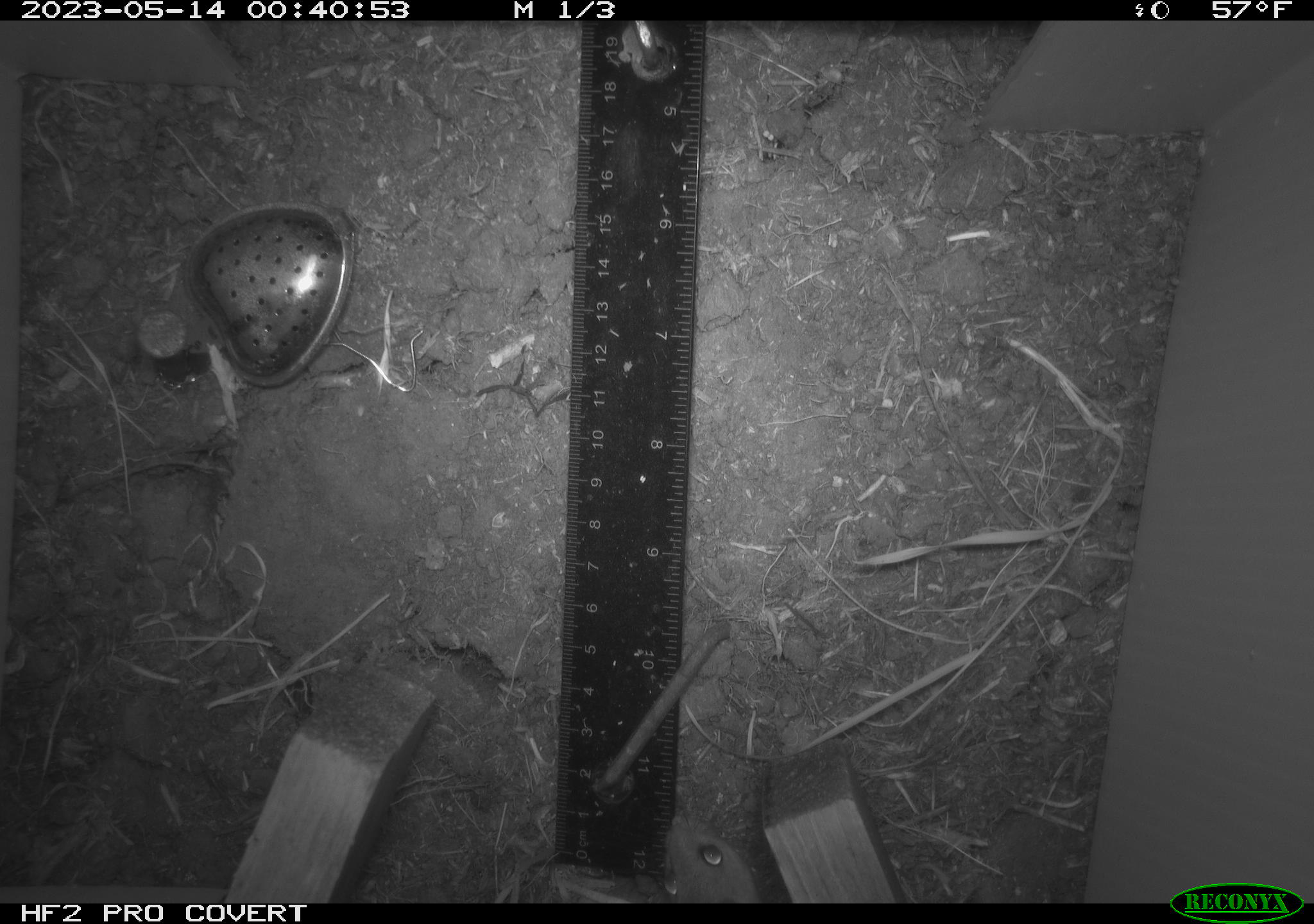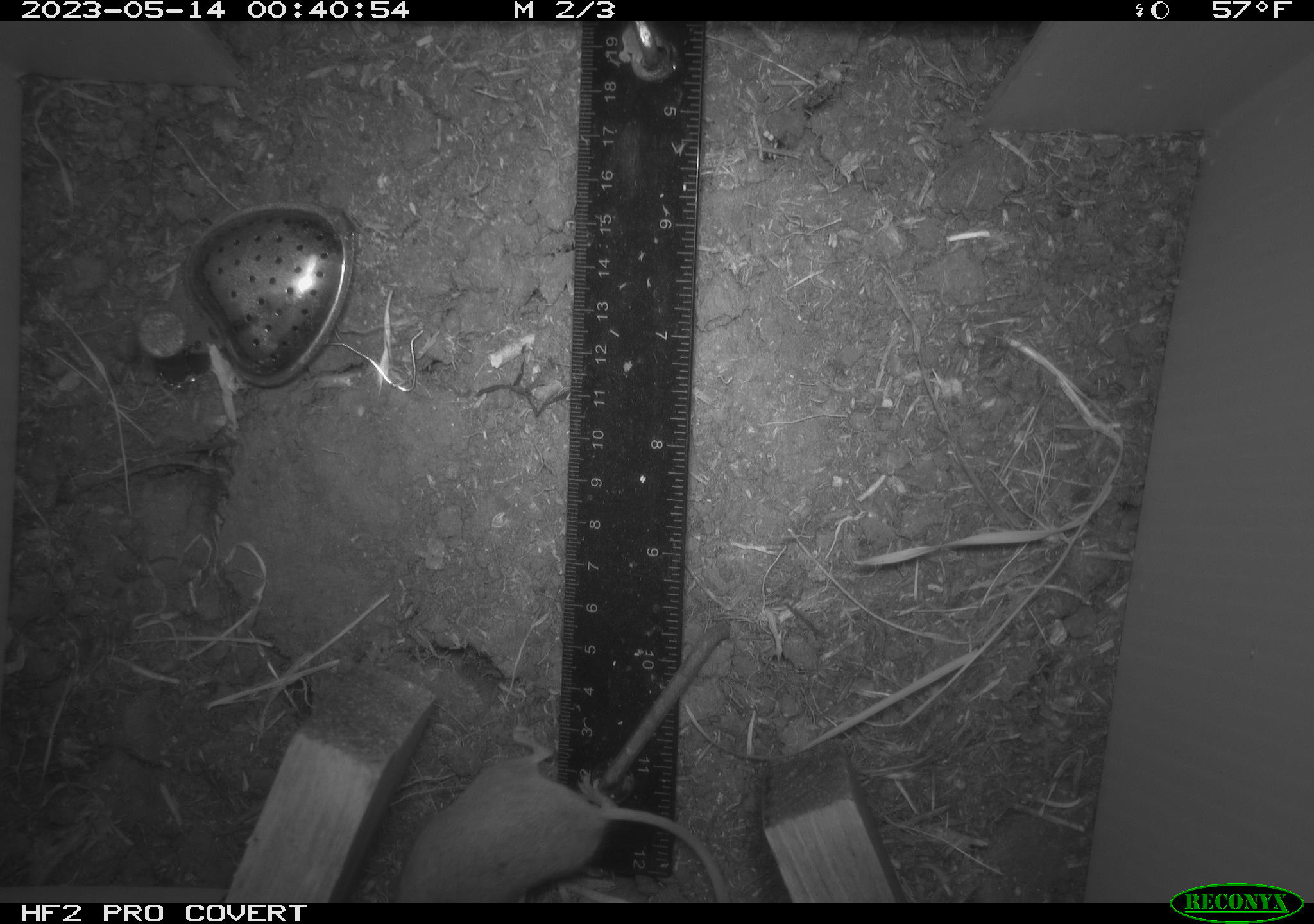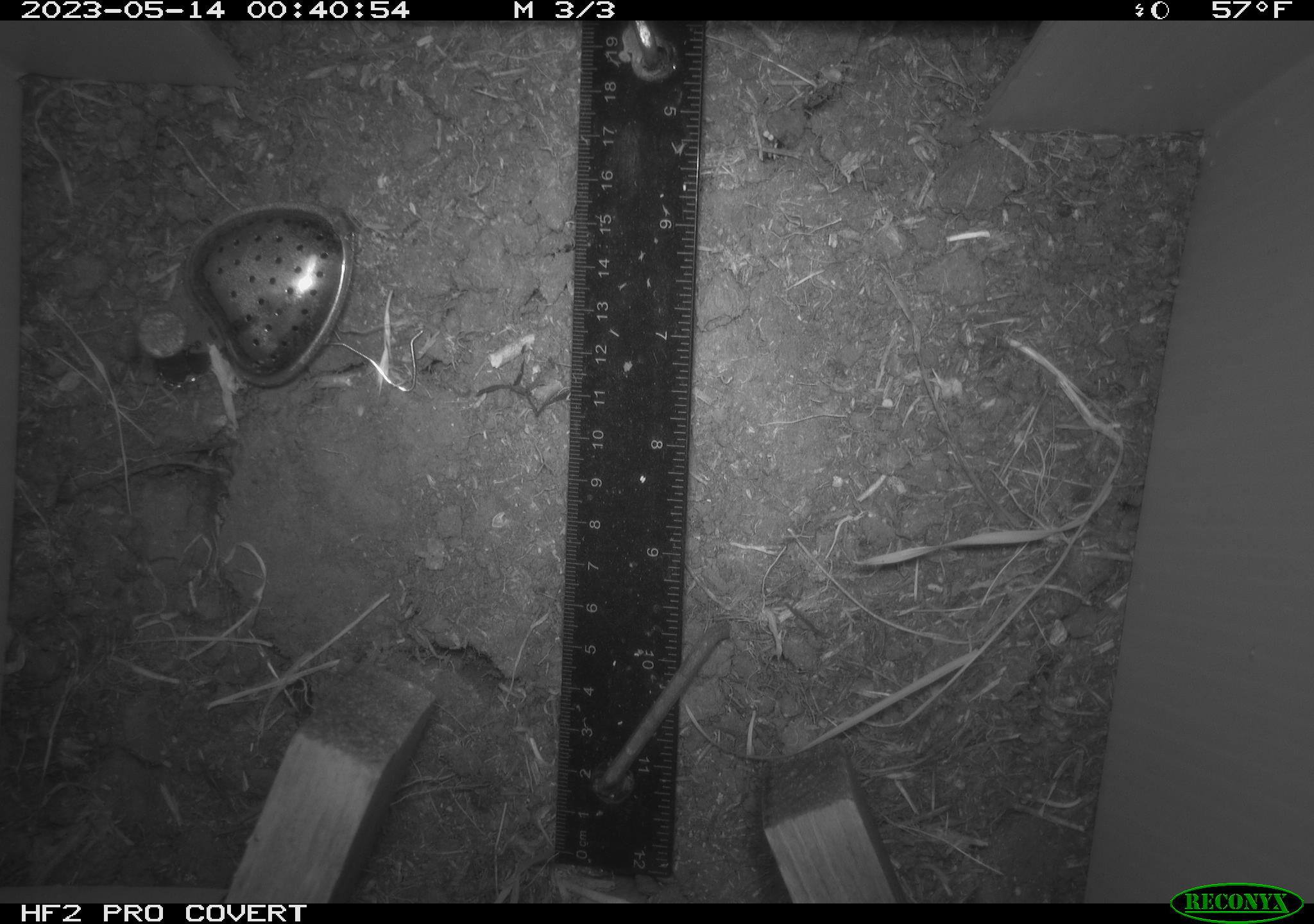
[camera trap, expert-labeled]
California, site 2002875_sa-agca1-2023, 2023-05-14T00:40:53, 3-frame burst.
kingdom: Animalia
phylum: Chordata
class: Mammalia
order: Rodentia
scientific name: Rodentia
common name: mouse species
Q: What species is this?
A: Mouse species (Rodentia).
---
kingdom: Animalia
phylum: Chordata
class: Reptilia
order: Squamata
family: Anguidae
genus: Elgaria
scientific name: Elgaria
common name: alligator lizards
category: elgaria species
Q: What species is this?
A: Elgaria species (alligator lizards) (Elgaria).